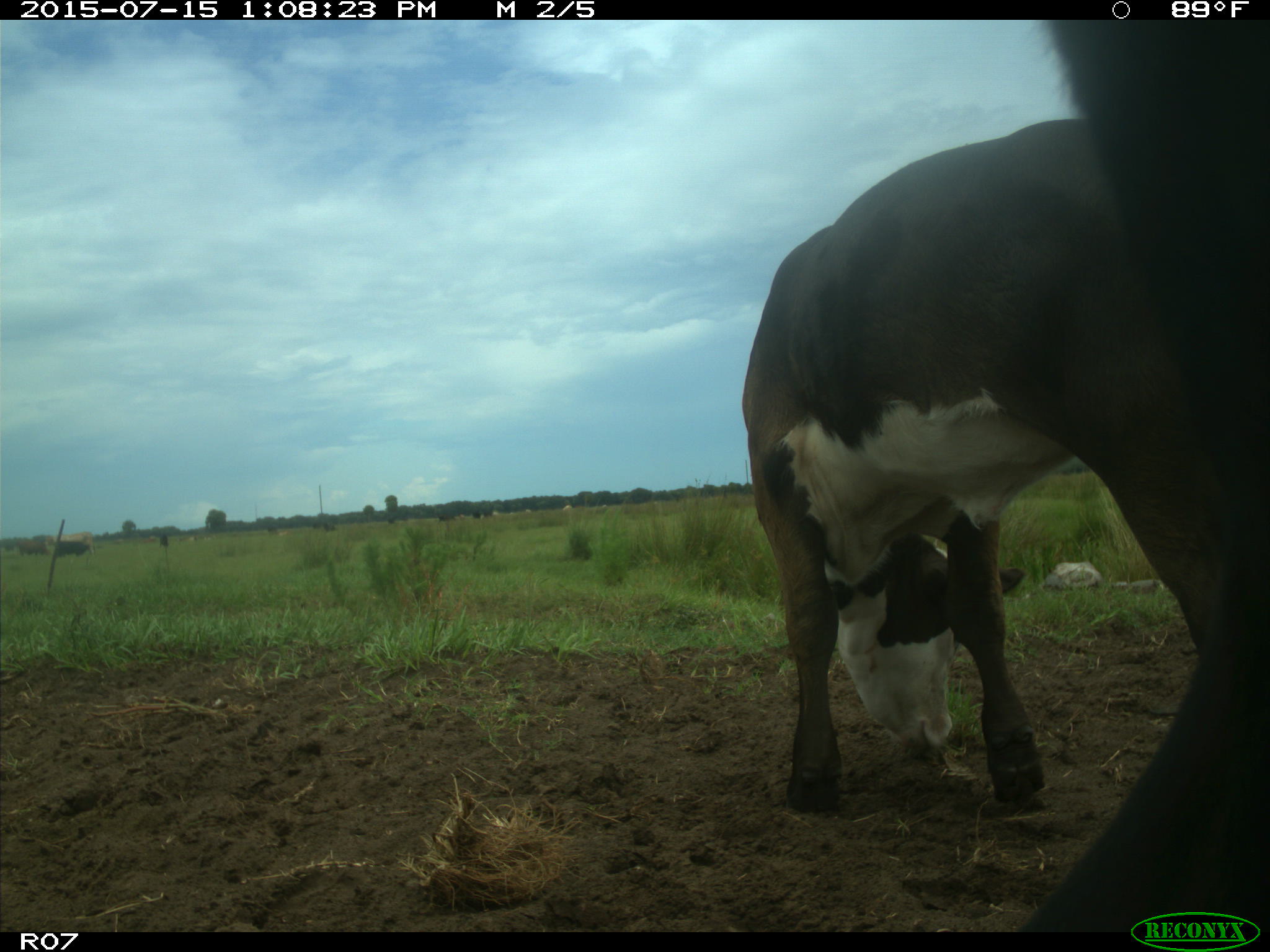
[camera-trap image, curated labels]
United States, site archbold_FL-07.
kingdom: Animalia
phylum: Chordata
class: Mammalia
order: Artiodactyla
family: Bovidae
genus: Bos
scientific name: Bos taurus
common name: domestic cow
Bos taurus (domestic cow).